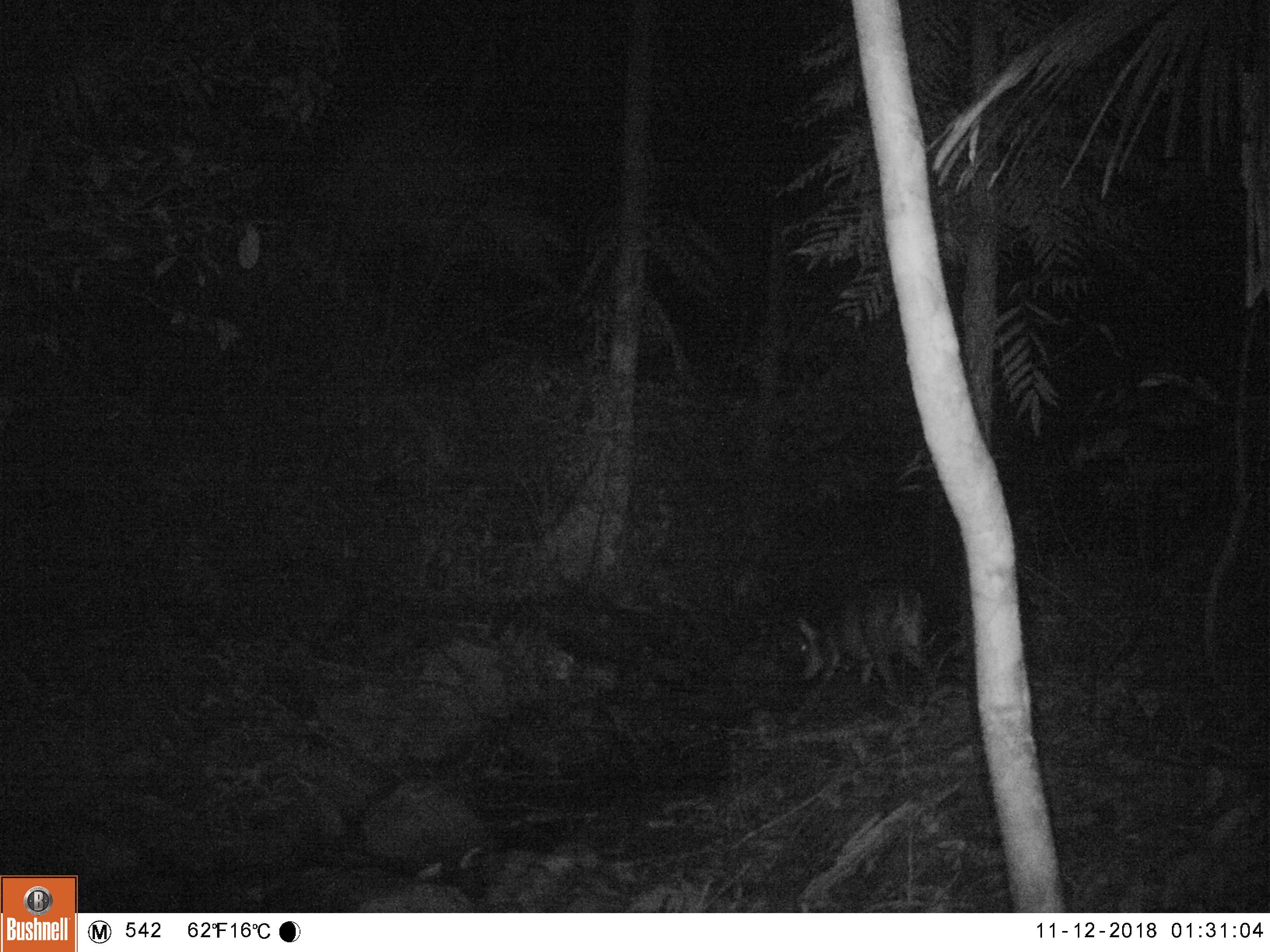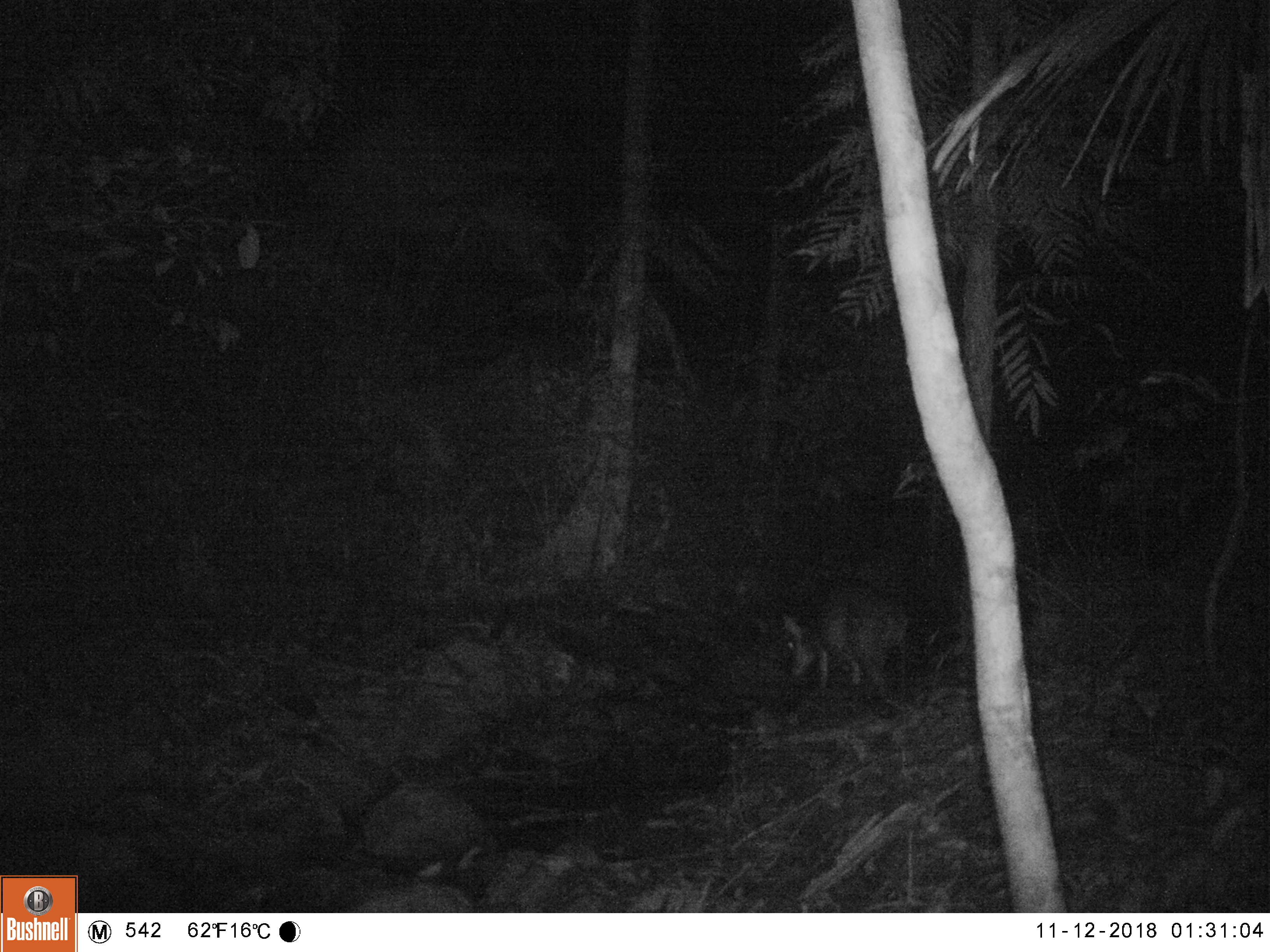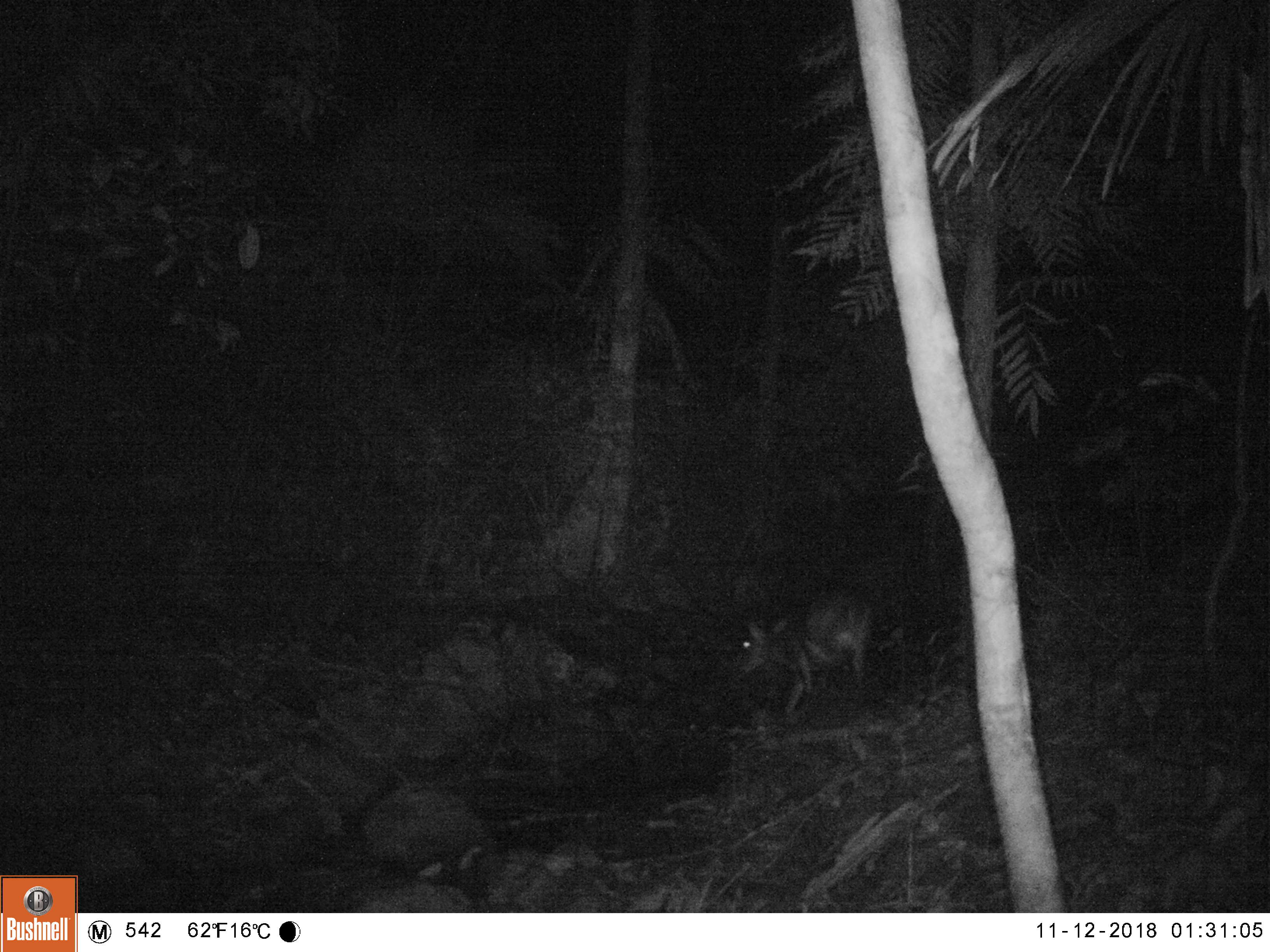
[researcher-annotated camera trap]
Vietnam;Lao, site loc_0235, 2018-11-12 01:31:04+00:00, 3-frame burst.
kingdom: Animalia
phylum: Chordata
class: Mammalia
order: Artiodactyla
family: Cervidae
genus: Muntiacus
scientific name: Muntiacus vuquangensis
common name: large-antlered muntjac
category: large antlered muntjac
Large antlered muntjac (large-antlered muntjac) (Muntiacus vuquangensis). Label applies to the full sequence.